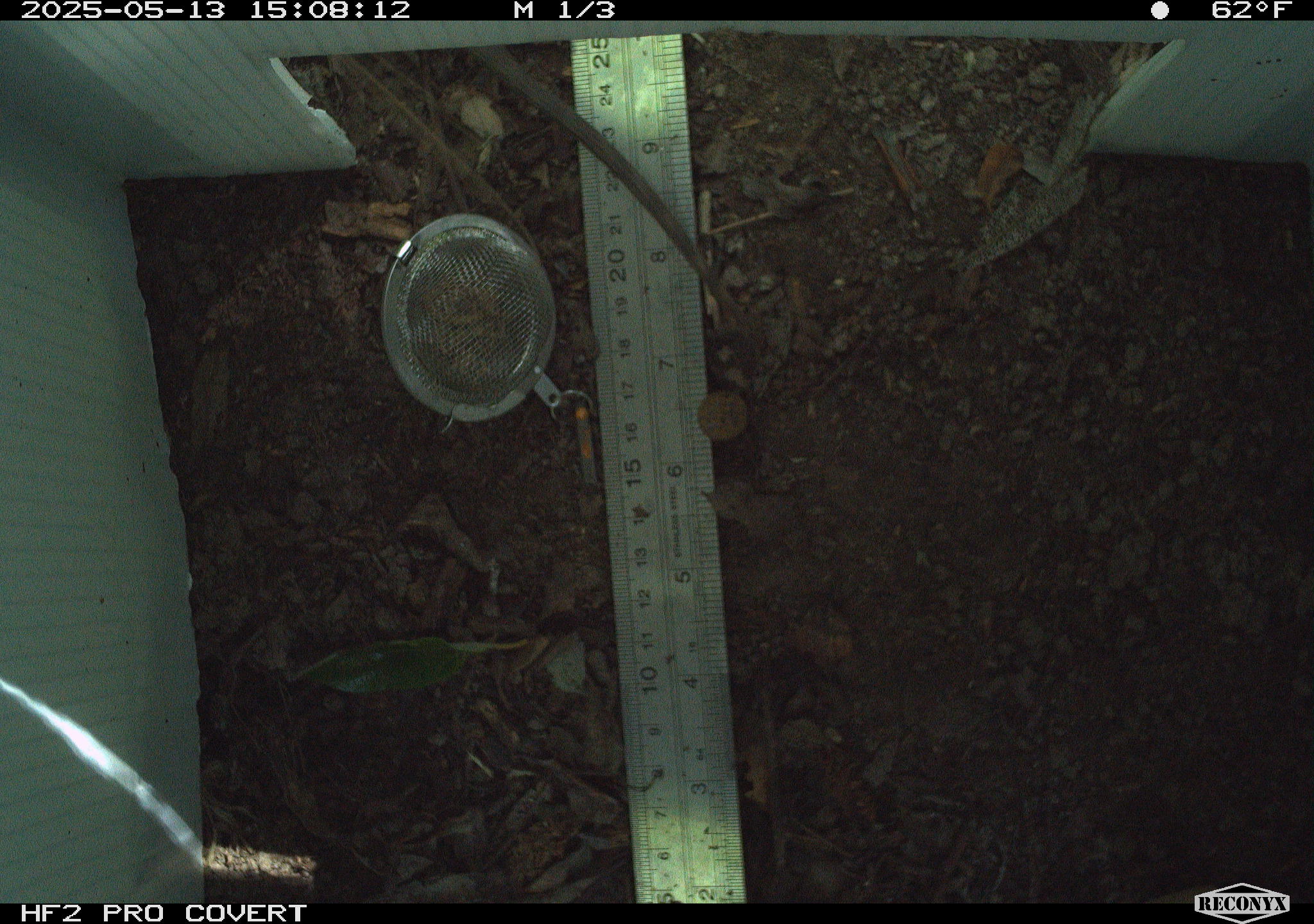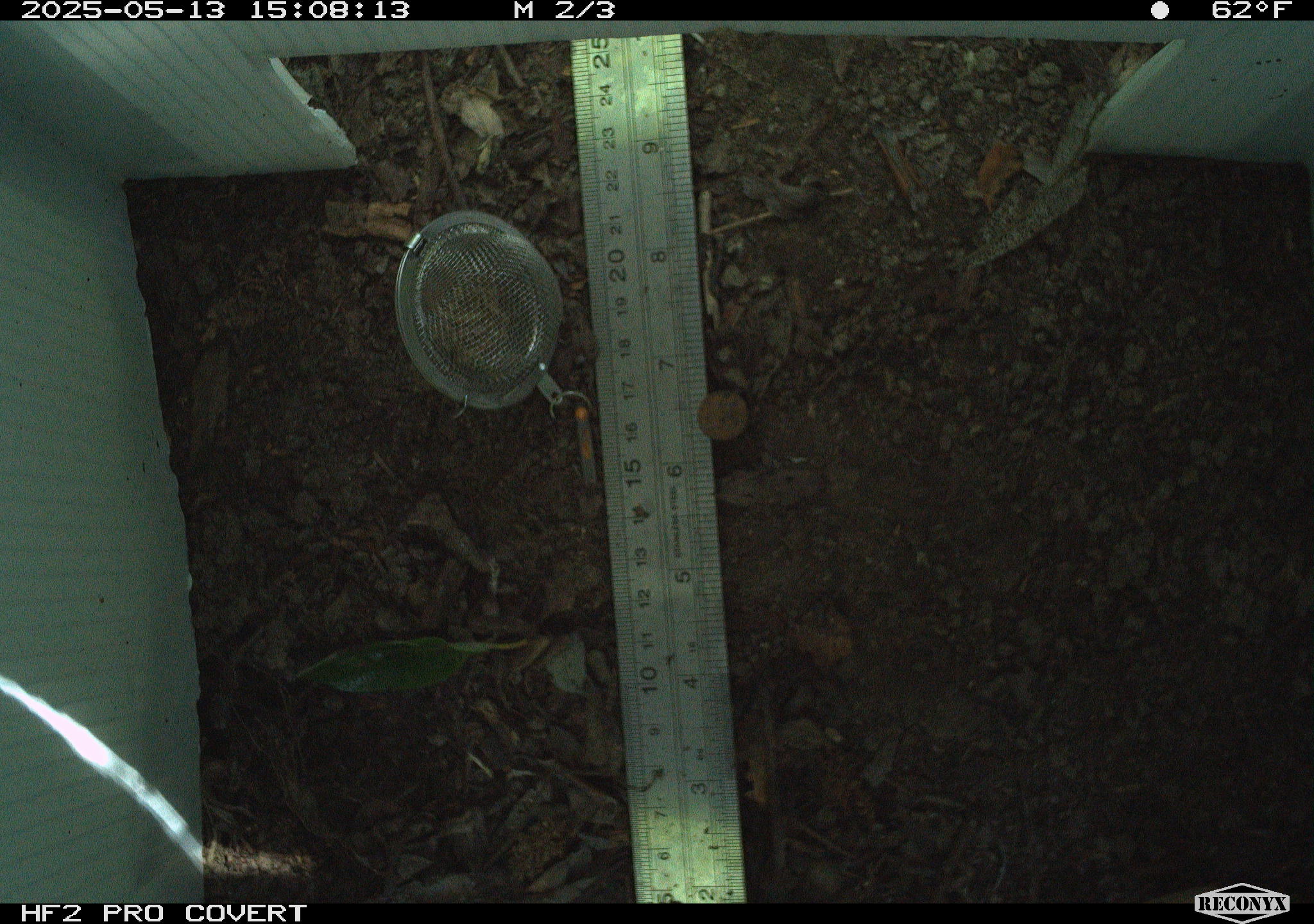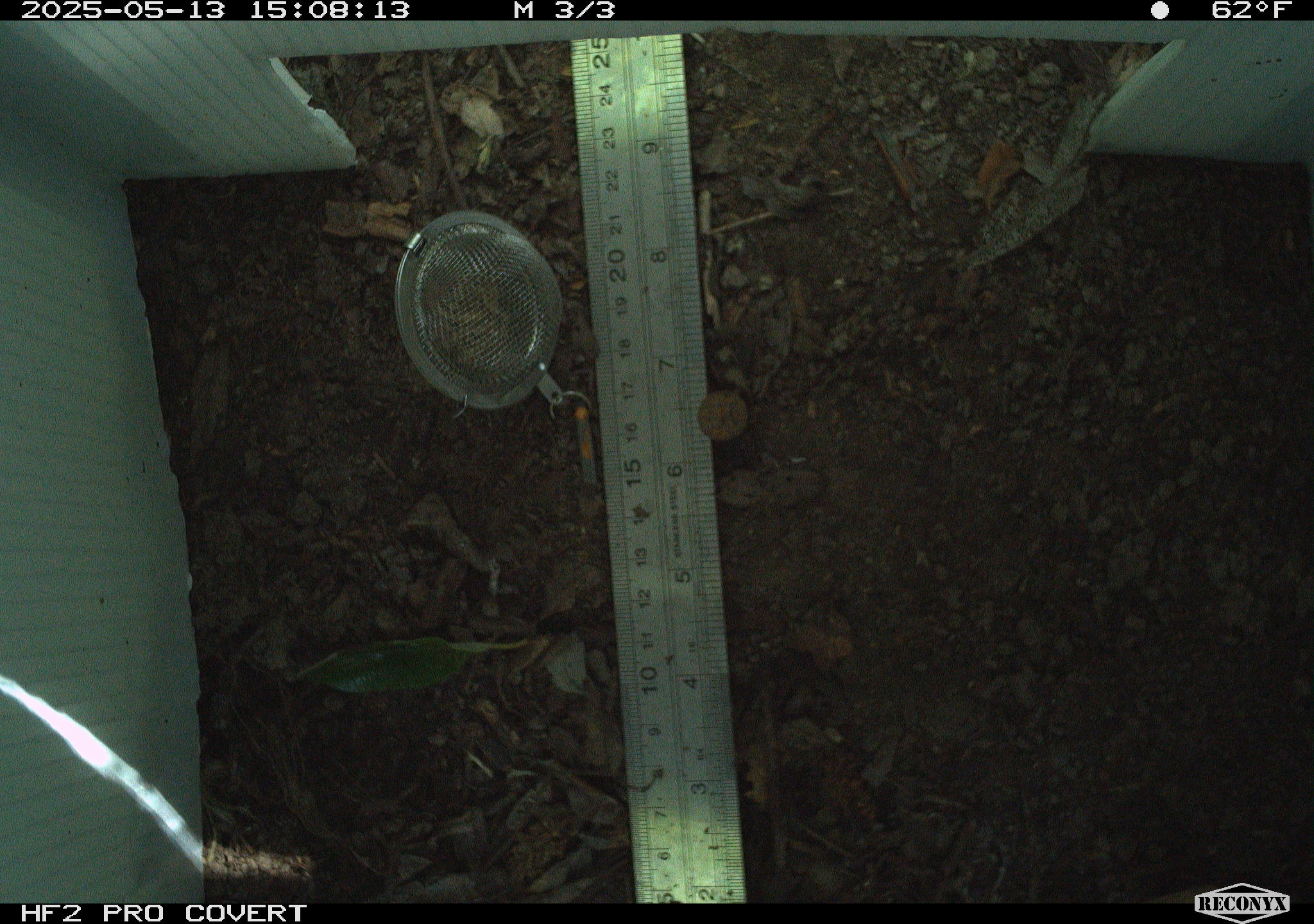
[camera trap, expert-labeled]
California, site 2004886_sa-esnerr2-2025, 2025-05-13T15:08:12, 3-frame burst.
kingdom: Animalia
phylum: Chordata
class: Reptilia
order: Squamata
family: Phrynosomatidae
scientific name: Phrynosomatidae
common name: north american spiny lizards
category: sceloporus/uta species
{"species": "sceloporus/uta species (north american spiny lizards) (Phrynosomatidae)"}